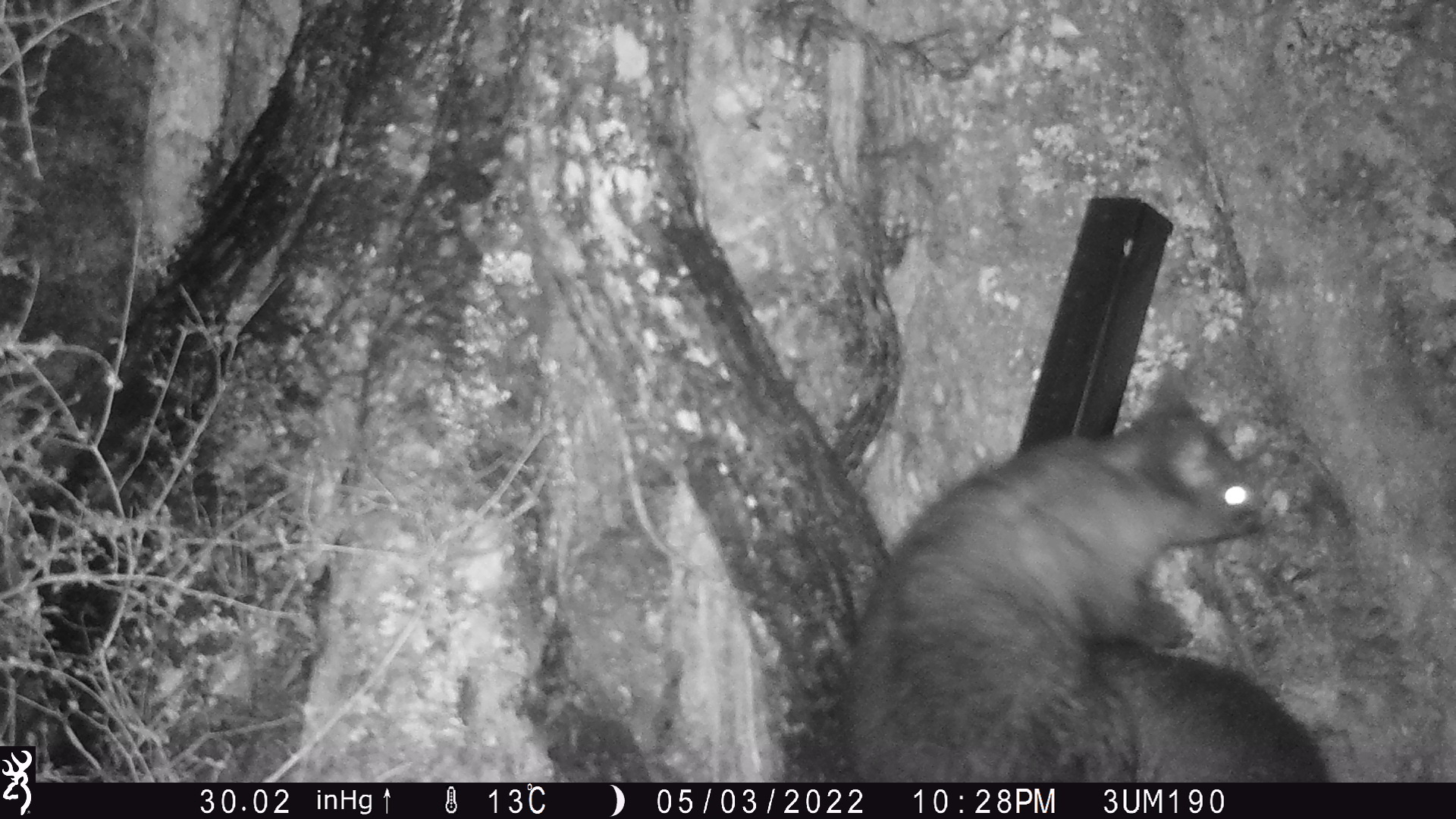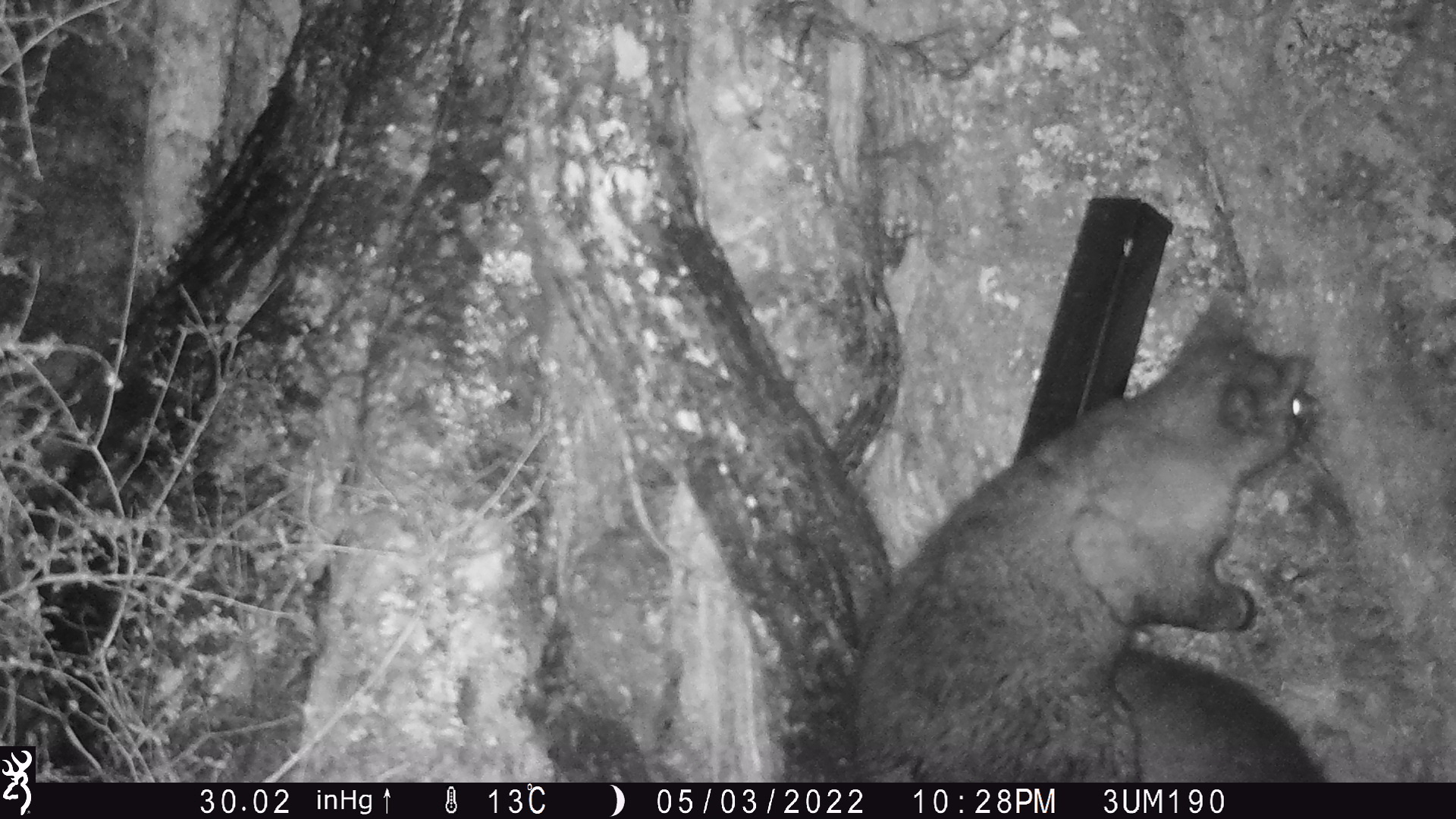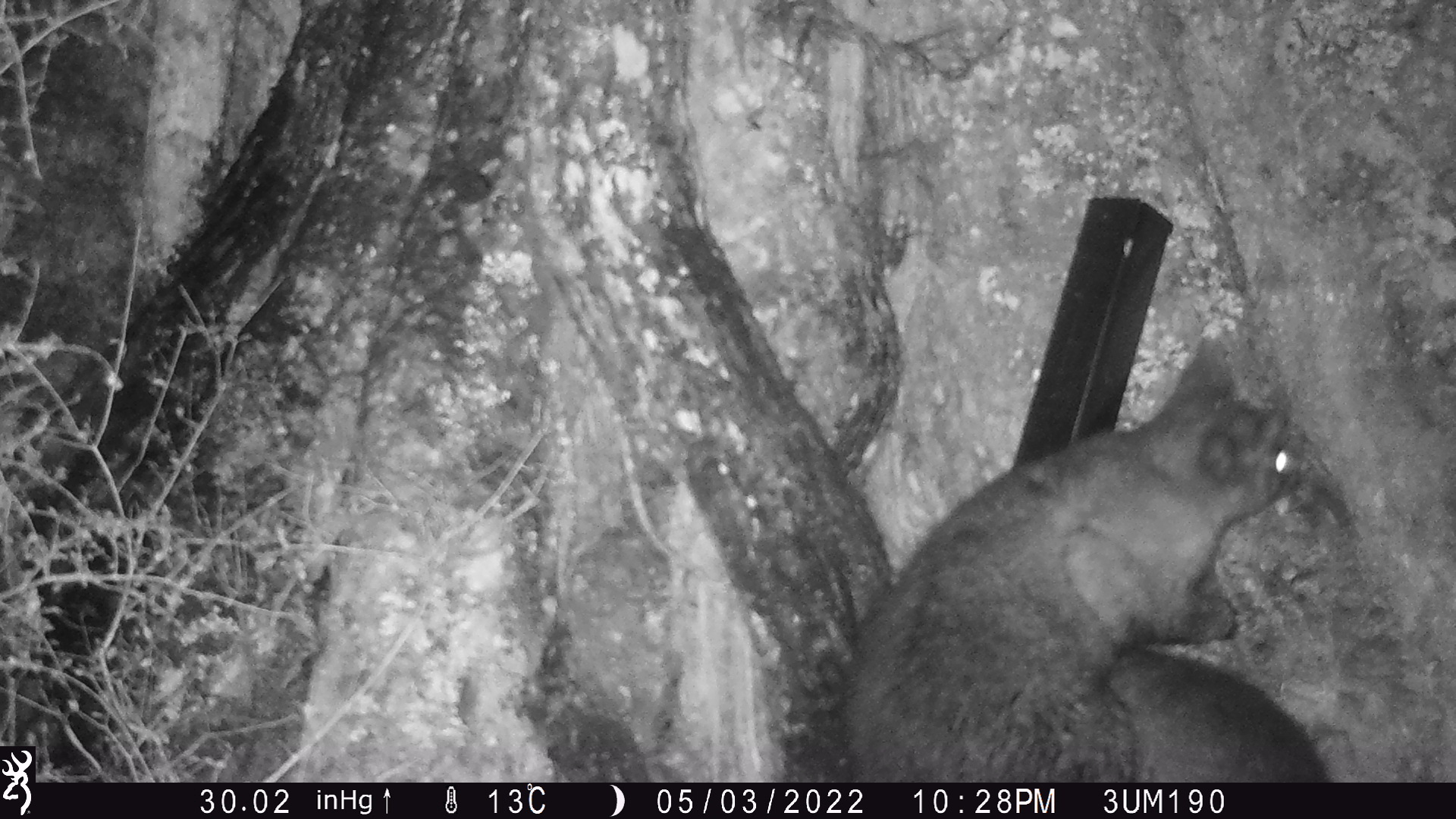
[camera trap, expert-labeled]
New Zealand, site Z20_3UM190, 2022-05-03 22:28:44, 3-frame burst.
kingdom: Animalia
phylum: Chordata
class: Mammalia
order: Diprotodontia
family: Phalangeridae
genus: Trichosurus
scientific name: Trichosurus vulpecula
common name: common brushtail possum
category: possum